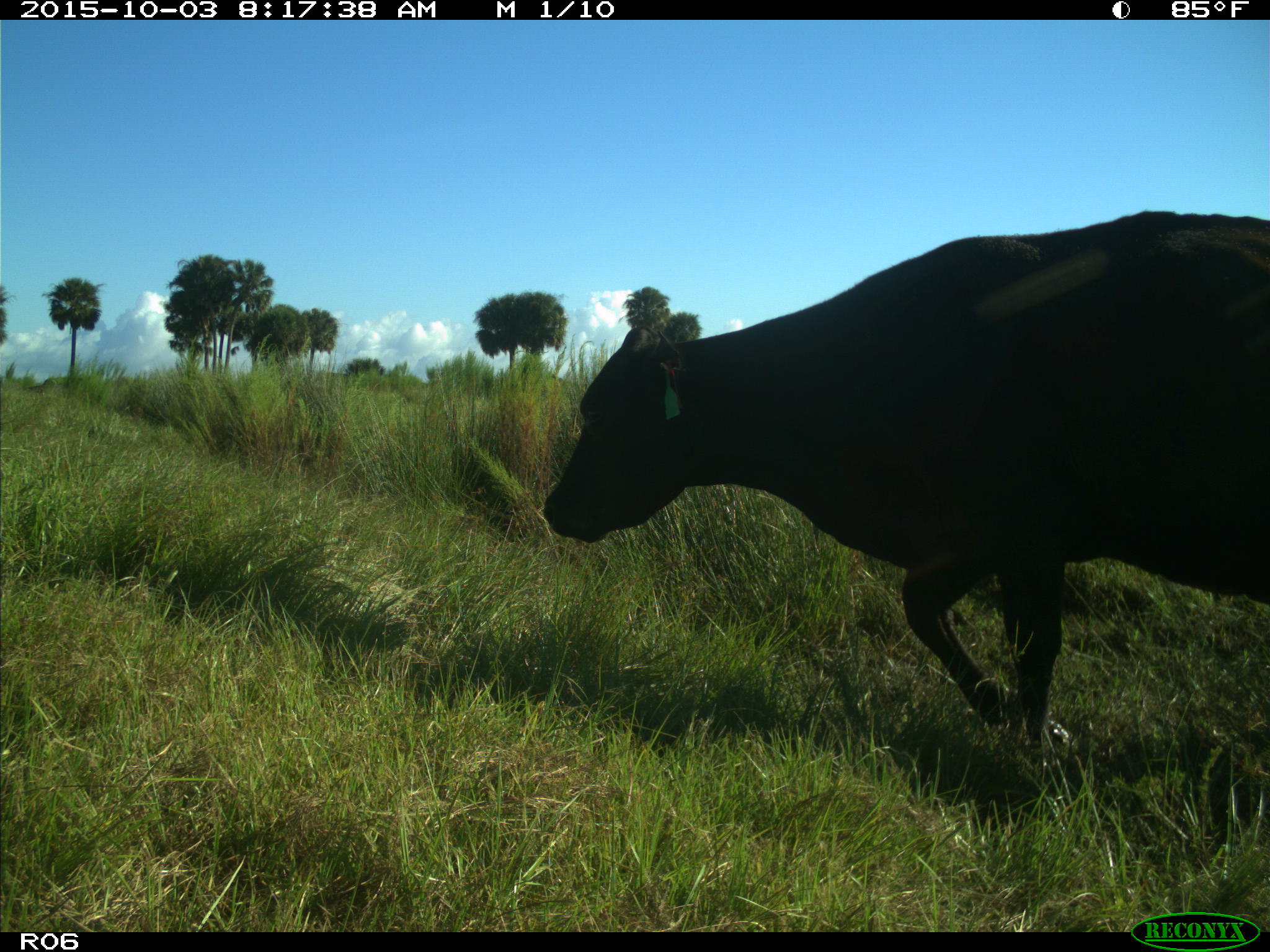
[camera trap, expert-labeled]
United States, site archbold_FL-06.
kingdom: Animalia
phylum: Chordata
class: Mammalia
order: Artiodactyla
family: Bovidae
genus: Bos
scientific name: Bos taurus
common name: domestic cow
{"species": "Bos taurus (domestic cow)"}